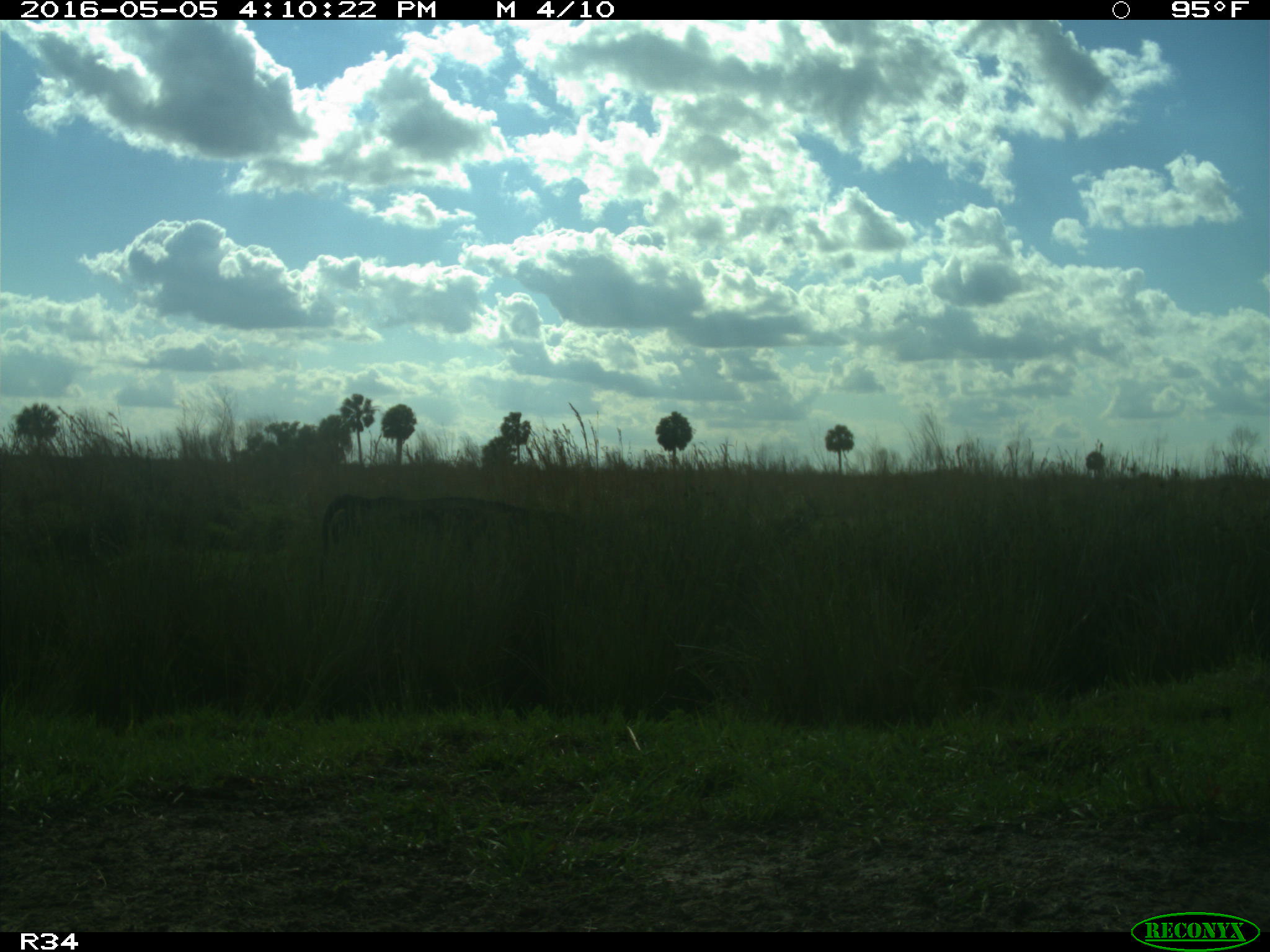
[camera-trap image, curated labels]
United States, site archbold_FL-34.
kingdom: Animalia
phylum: Chordata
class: Mammalia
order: Artiodactyla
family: Bovidae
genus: Bos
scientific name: Bos taurus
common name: domestic cow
Bos taurus (domestic cow).